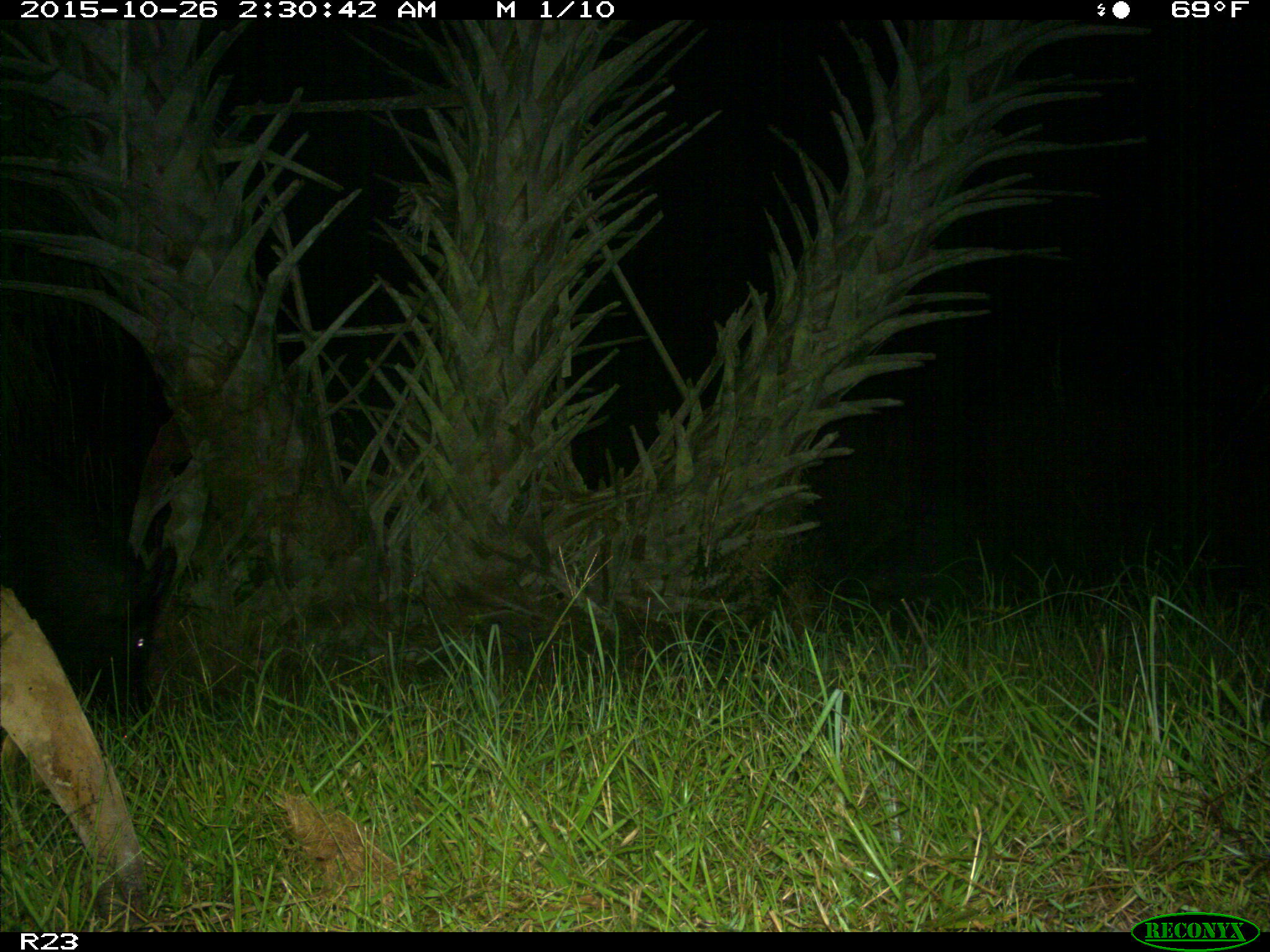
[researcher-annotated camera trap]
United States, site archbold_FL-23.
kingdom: Animalia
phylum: Chordata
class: Mammalia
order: Artiodactyla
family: Suidae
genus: Sus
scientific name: Sus scrofa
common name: wild boar